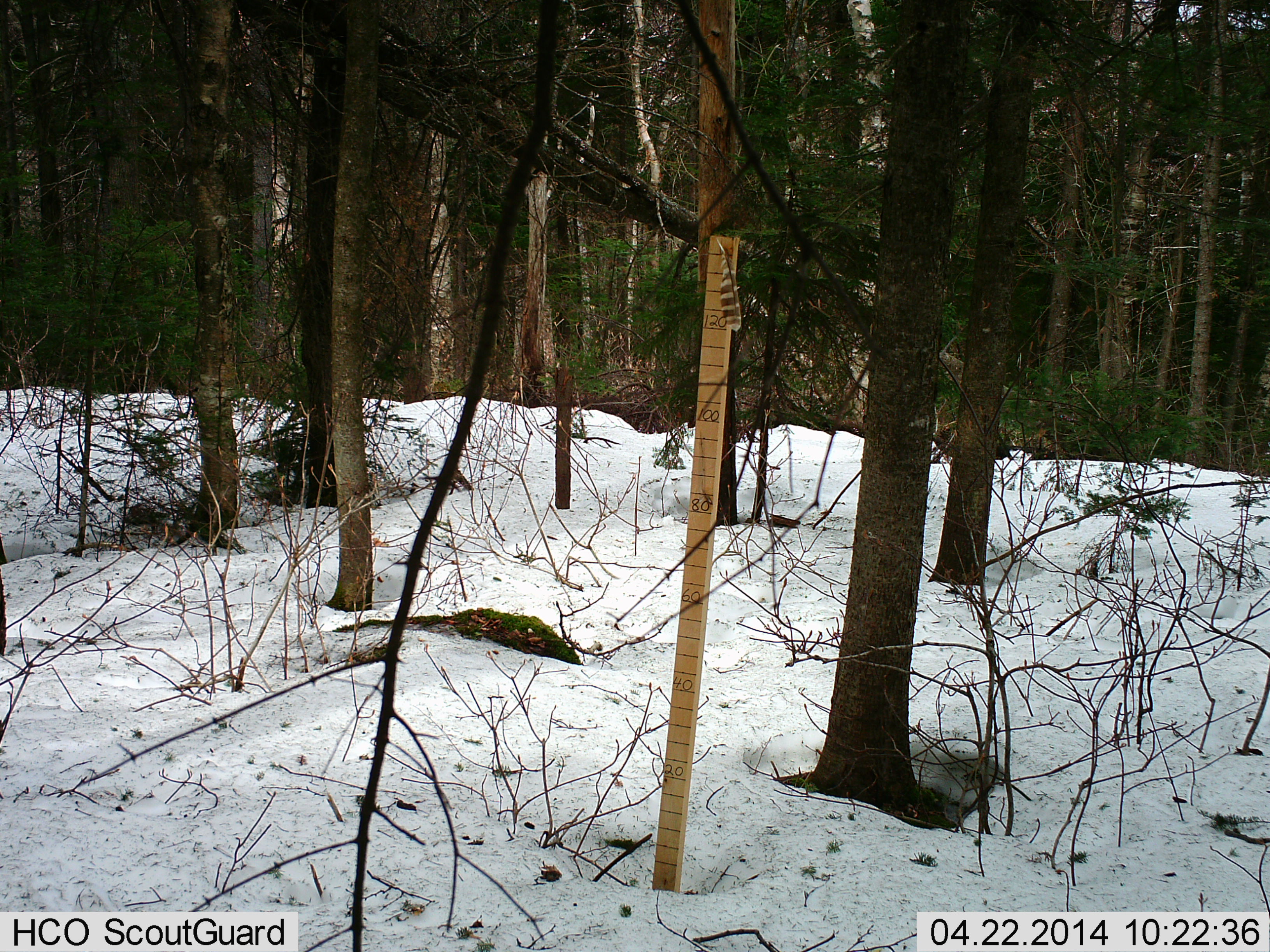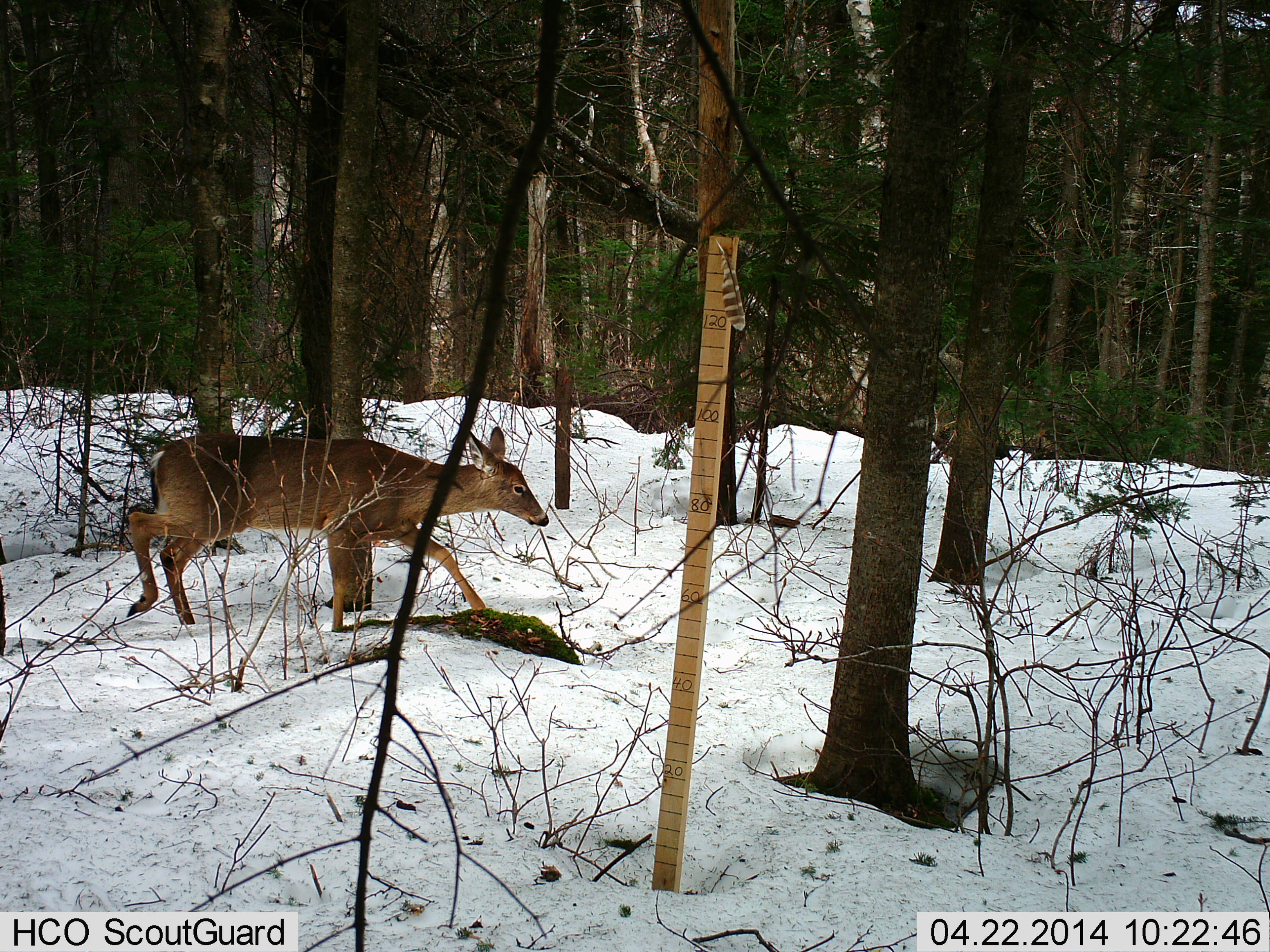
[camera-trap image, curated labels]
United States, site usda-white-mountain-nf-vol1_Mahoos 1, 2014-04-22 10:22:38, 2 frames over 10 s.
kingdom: Animalia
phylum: Chordata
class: Mammalia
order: Artiodactyla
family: Cervidae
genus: Odocoileus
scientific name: Odocoileus virginianus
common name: white-tailed deer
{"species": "white-tailed deer (Odocoileus virginianus)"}